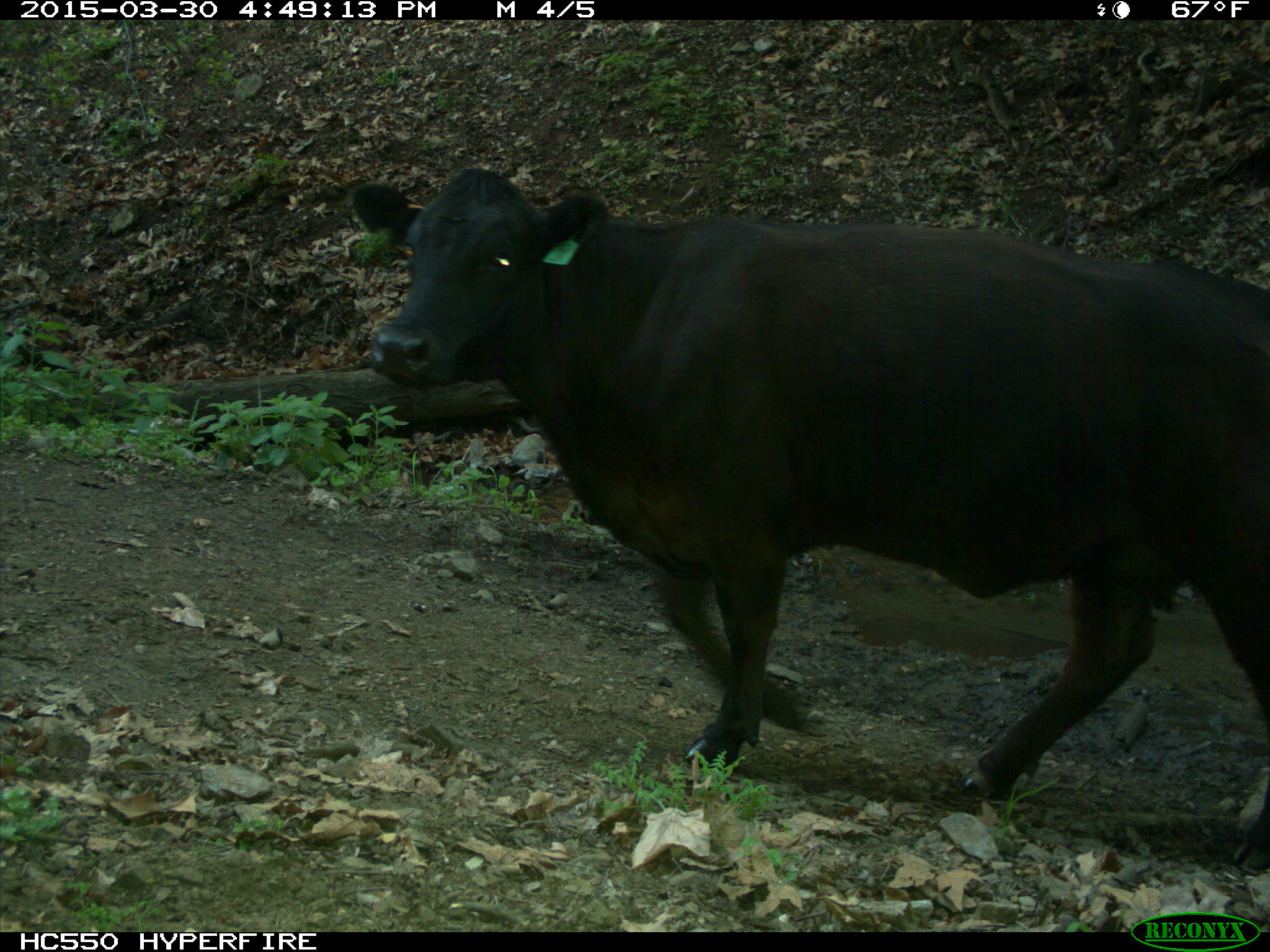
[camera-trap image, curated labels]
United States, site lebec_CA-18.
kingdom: Animalia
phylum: Chordata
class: Mammalia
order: Artiodactyla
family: Bovidae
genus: Bos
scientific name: Bos taurus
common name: domestic cow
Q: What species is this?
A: Bos taurus (domestic cow).